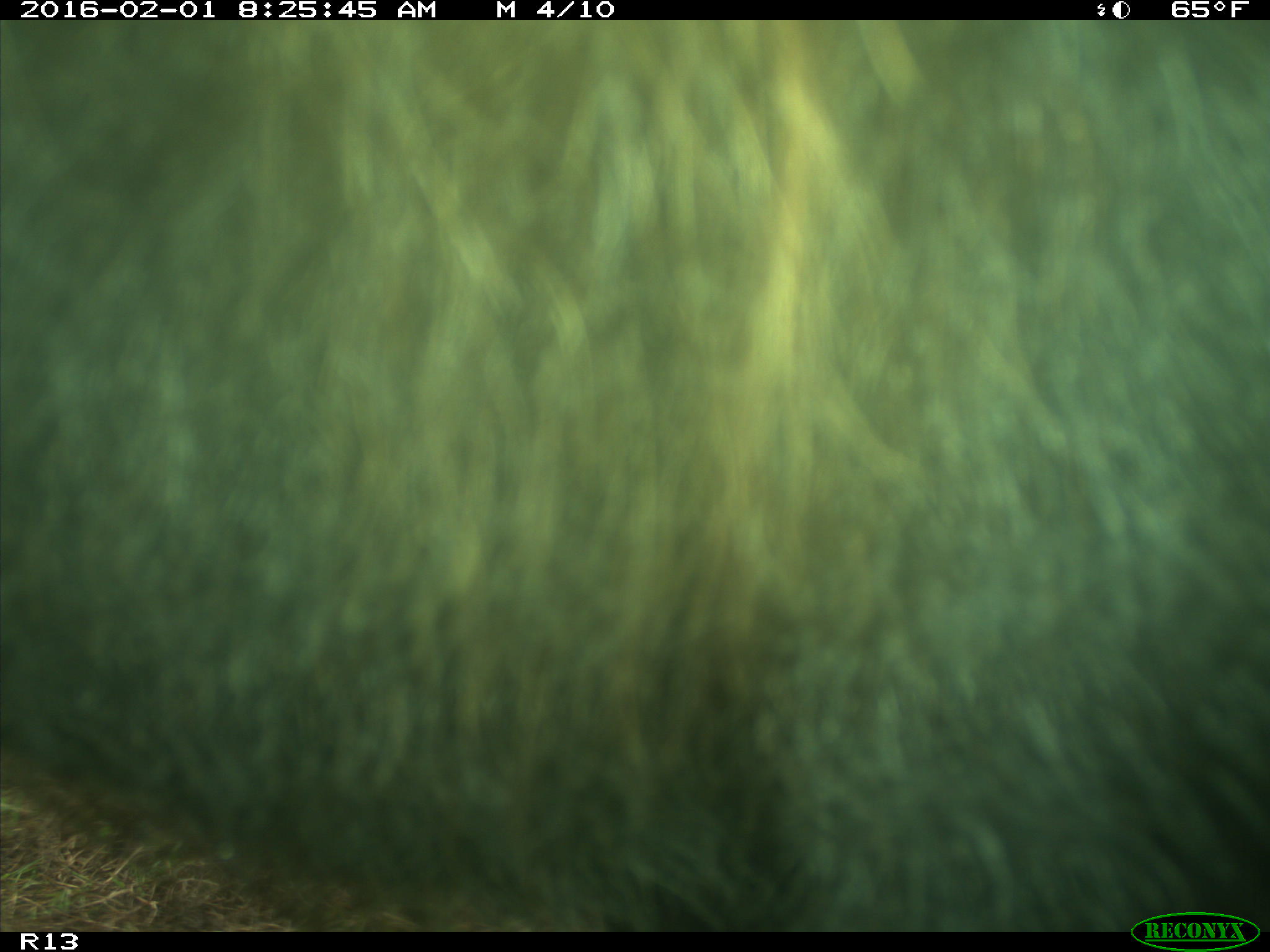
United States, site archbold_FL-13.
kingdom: Animalia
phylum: Chordata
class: Mammalia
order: Artiodactyla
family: Bovidae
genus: Bos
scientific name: Bos taurus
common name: domestic cow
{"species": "Bos taurus (domestic cow)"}